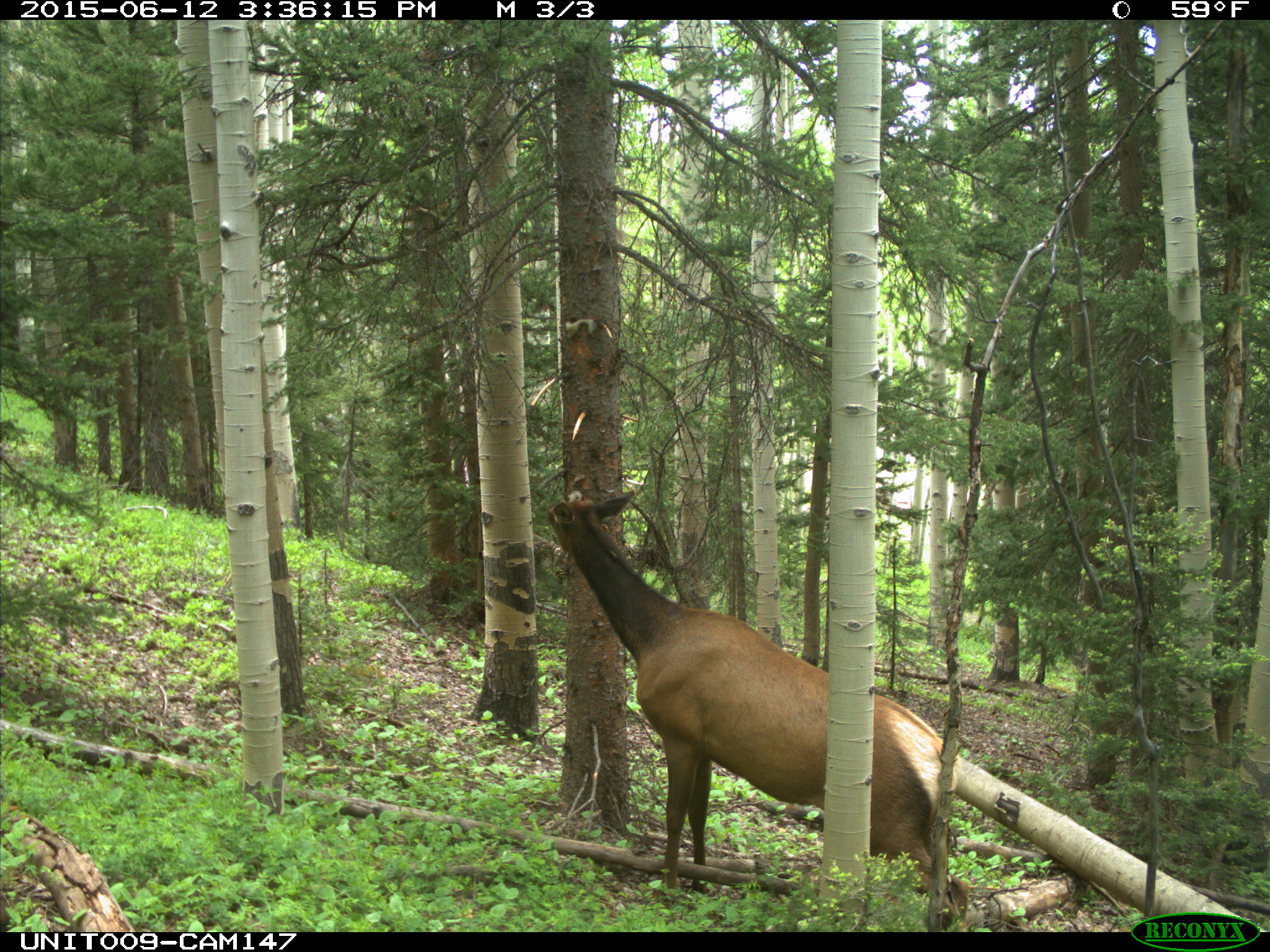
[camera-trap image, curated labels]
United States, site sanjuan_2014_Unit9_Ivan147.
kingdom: Animalia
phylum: Chordata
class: Mammalia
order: Artiodactyla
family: Cervidae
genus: Cervus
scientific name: Cervus elaphus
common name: red deer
Cervus elaphus (red deer).